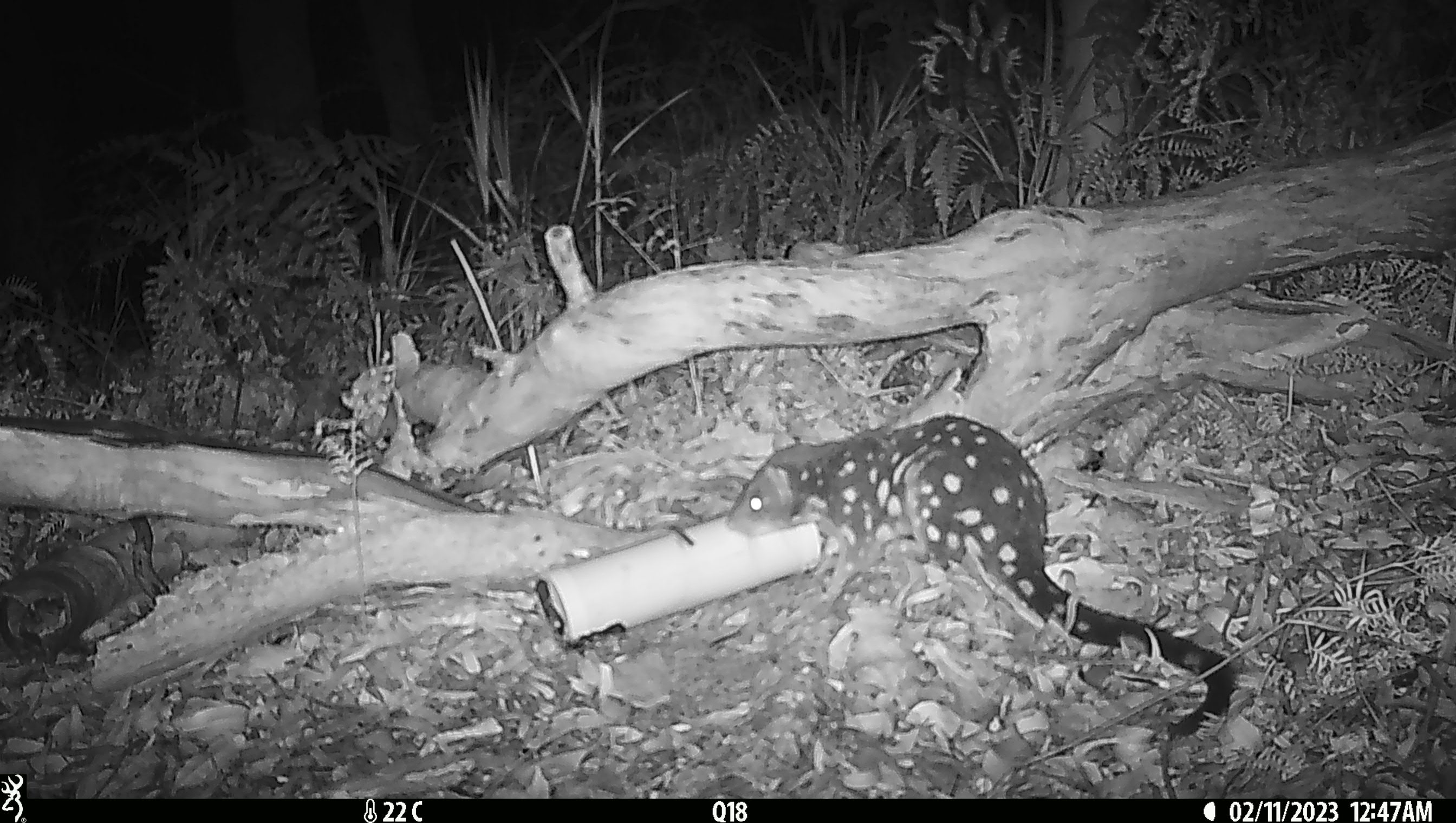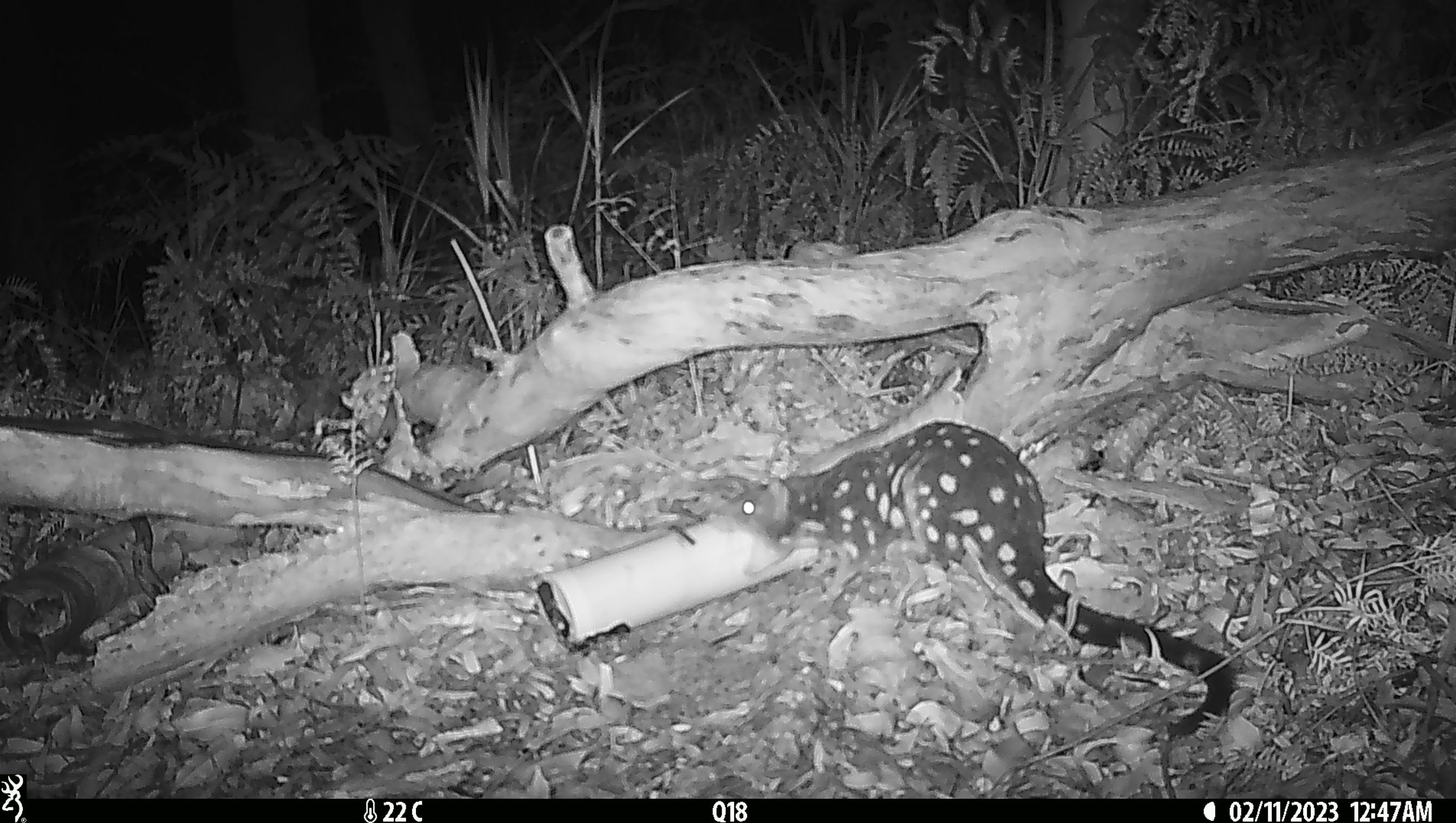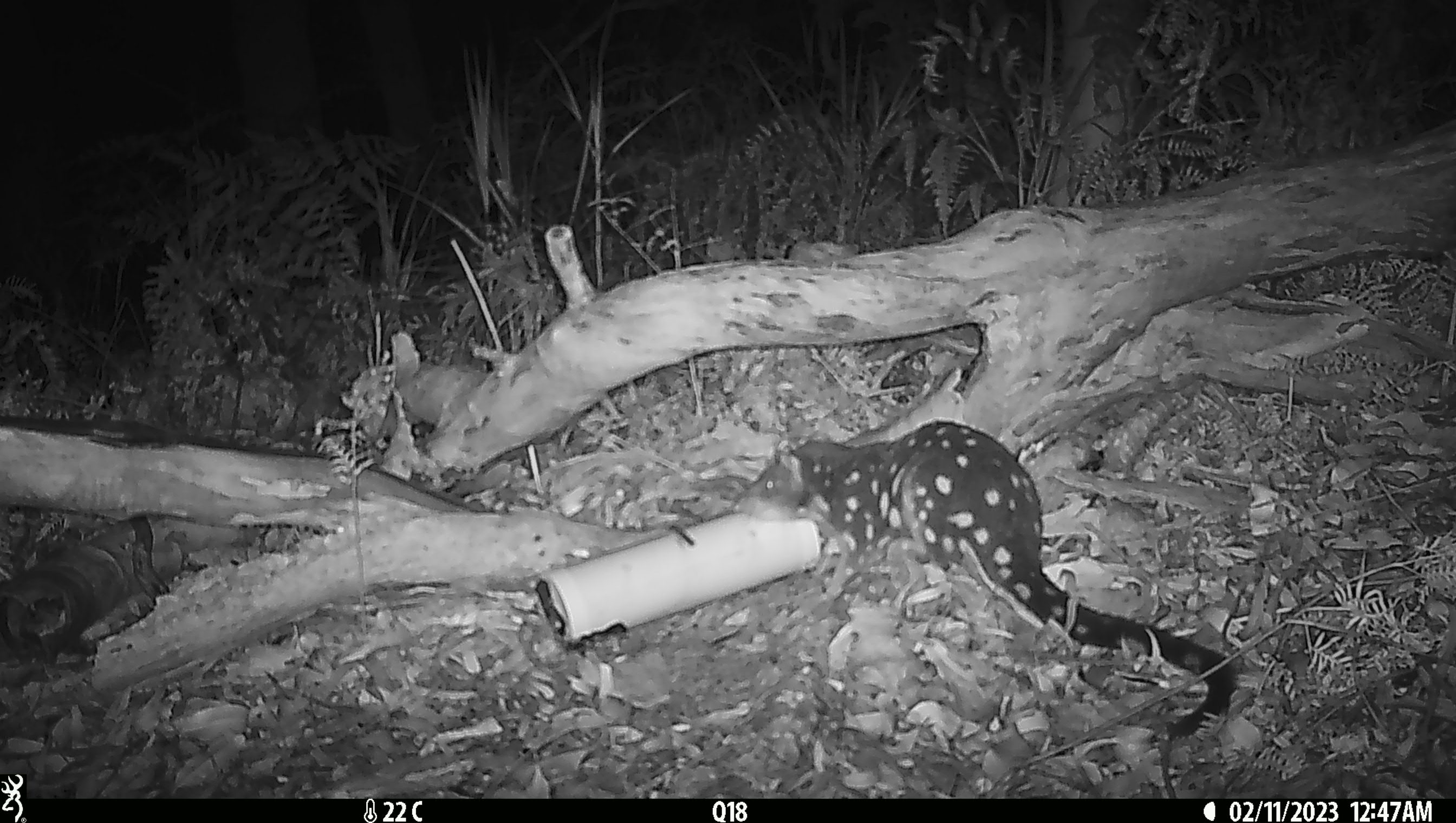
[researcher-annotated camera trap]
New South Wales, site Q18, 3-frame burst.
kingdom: Animalia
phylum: Chordata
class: Mammalia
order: Dasyuromorphia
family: Dasyuridae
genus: Dasyurus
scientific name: Dasyurus maculatus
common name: spotted-tailed quoll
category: quoll